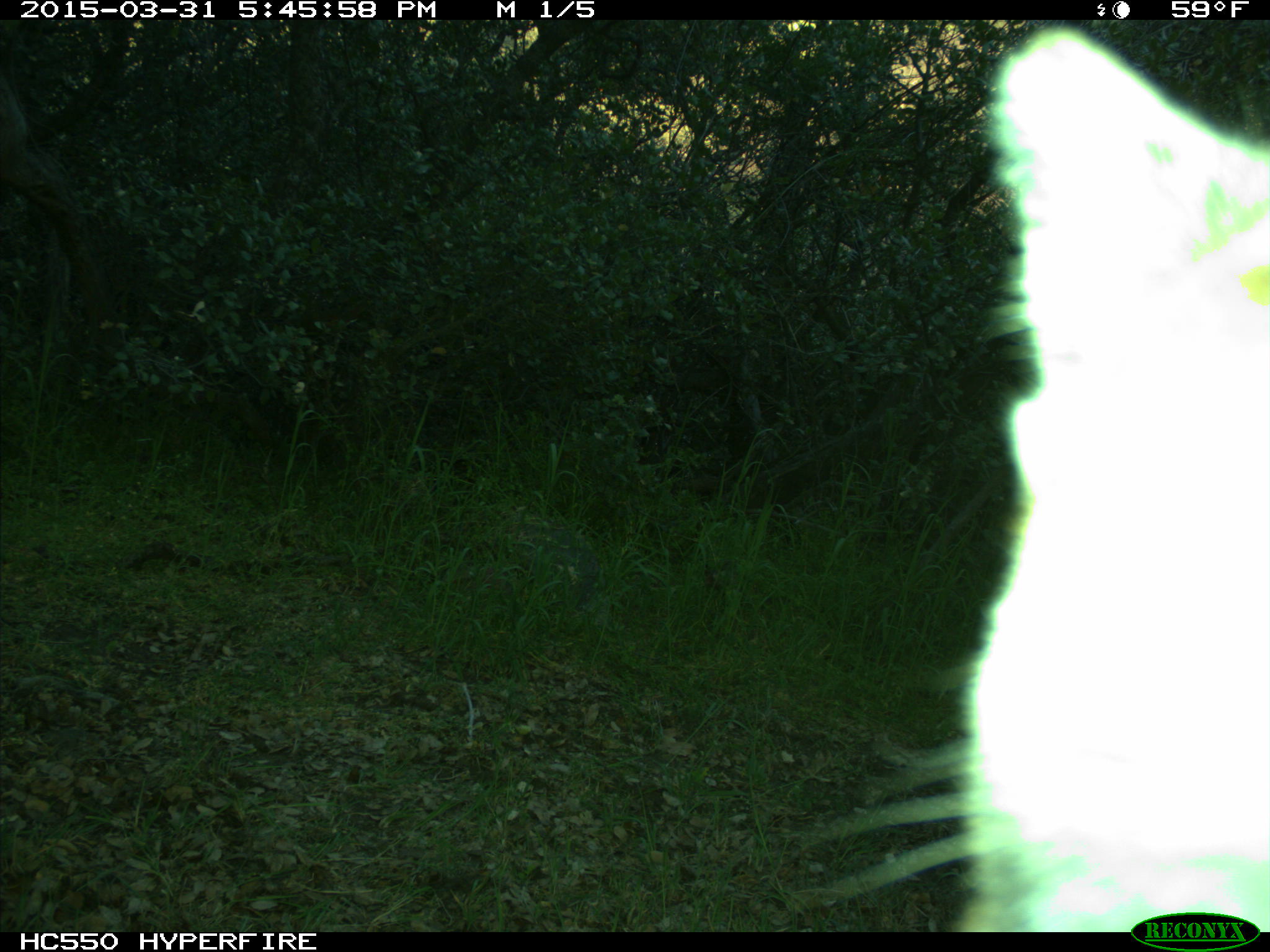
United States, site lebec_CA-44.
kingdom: Animalia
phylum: Chordata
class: Mammalia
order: Carnivora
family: Felidae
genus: Puma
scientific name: Puma concolor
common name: mountain lion